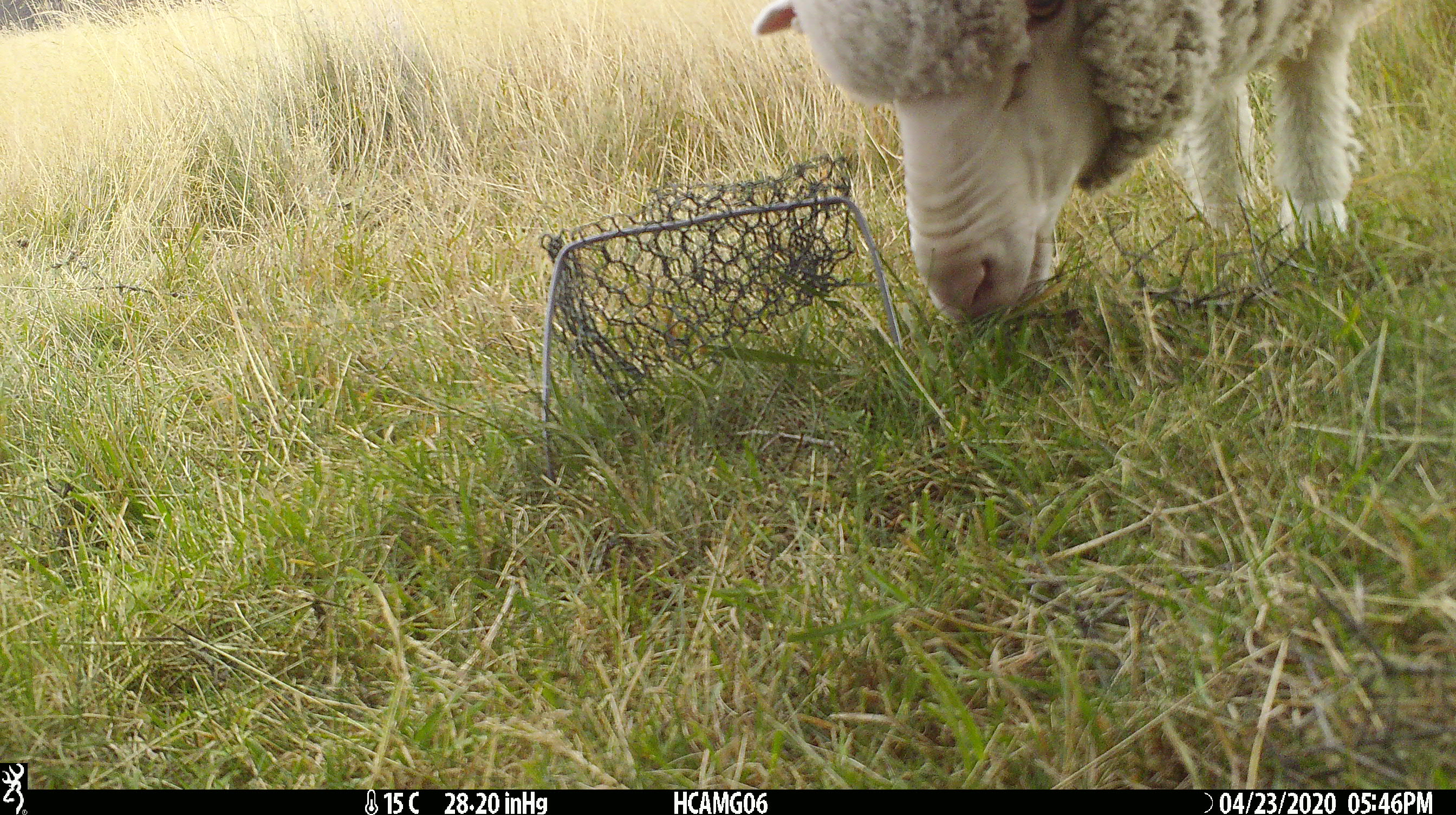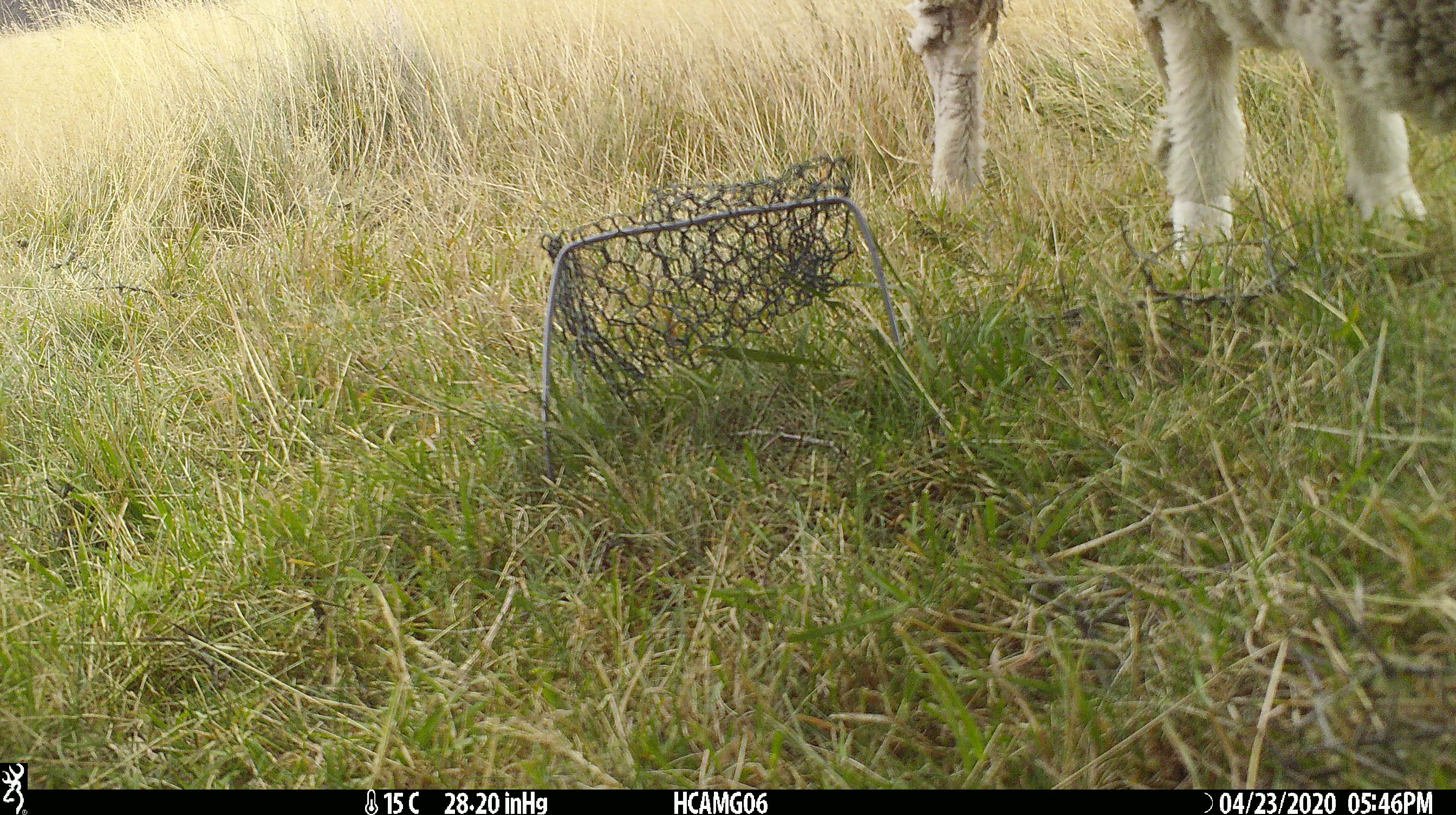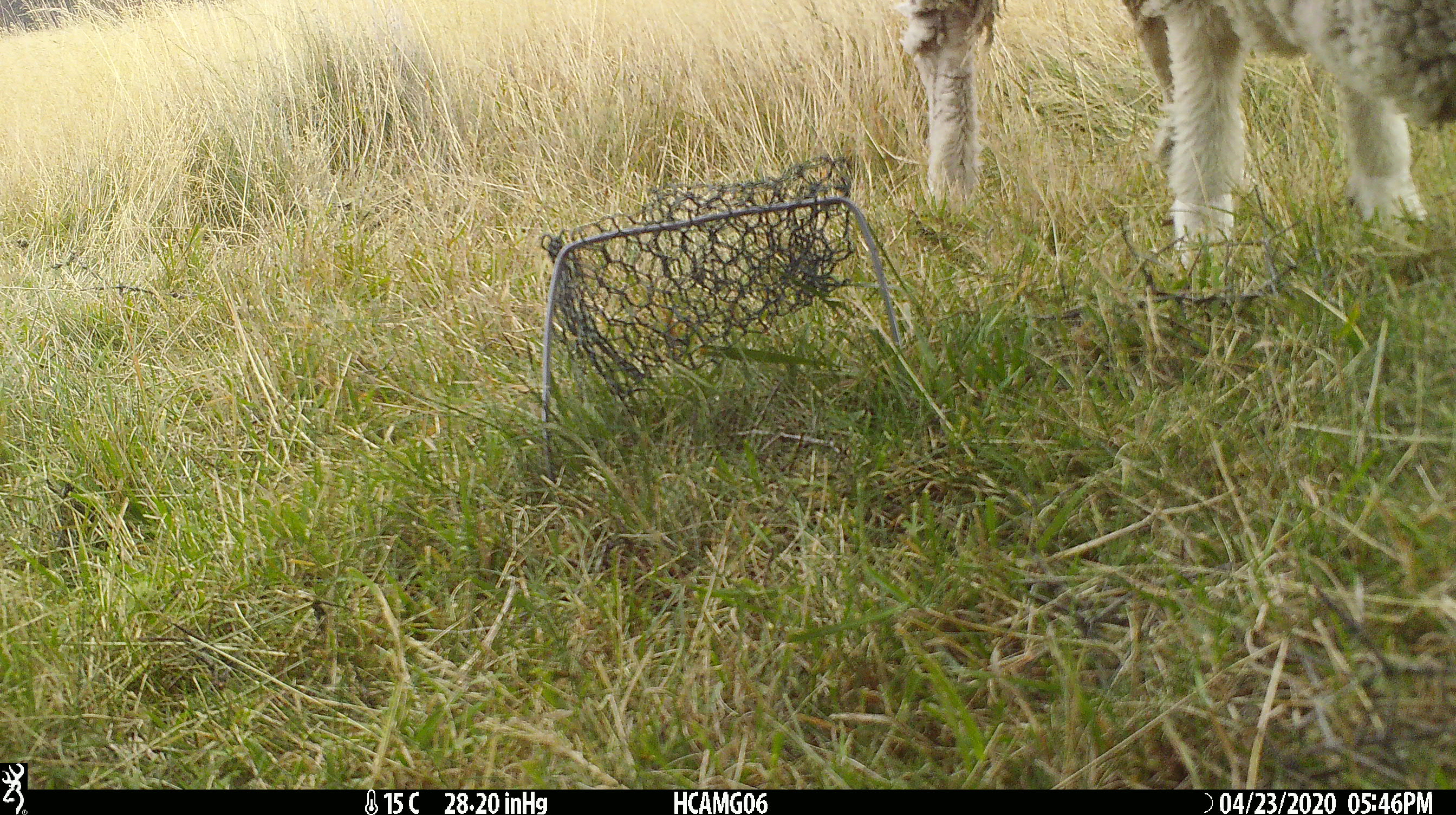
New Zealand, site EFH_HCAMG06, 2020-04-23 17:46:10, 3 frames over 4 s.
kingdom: Animalia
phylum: Chordata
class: Mammalia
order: Artiodactyla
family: Bovidae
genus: Ovis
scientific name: Ovis aries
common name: domestic sheep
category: sheep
Sheep (domestic sheep) (Ovis aries).